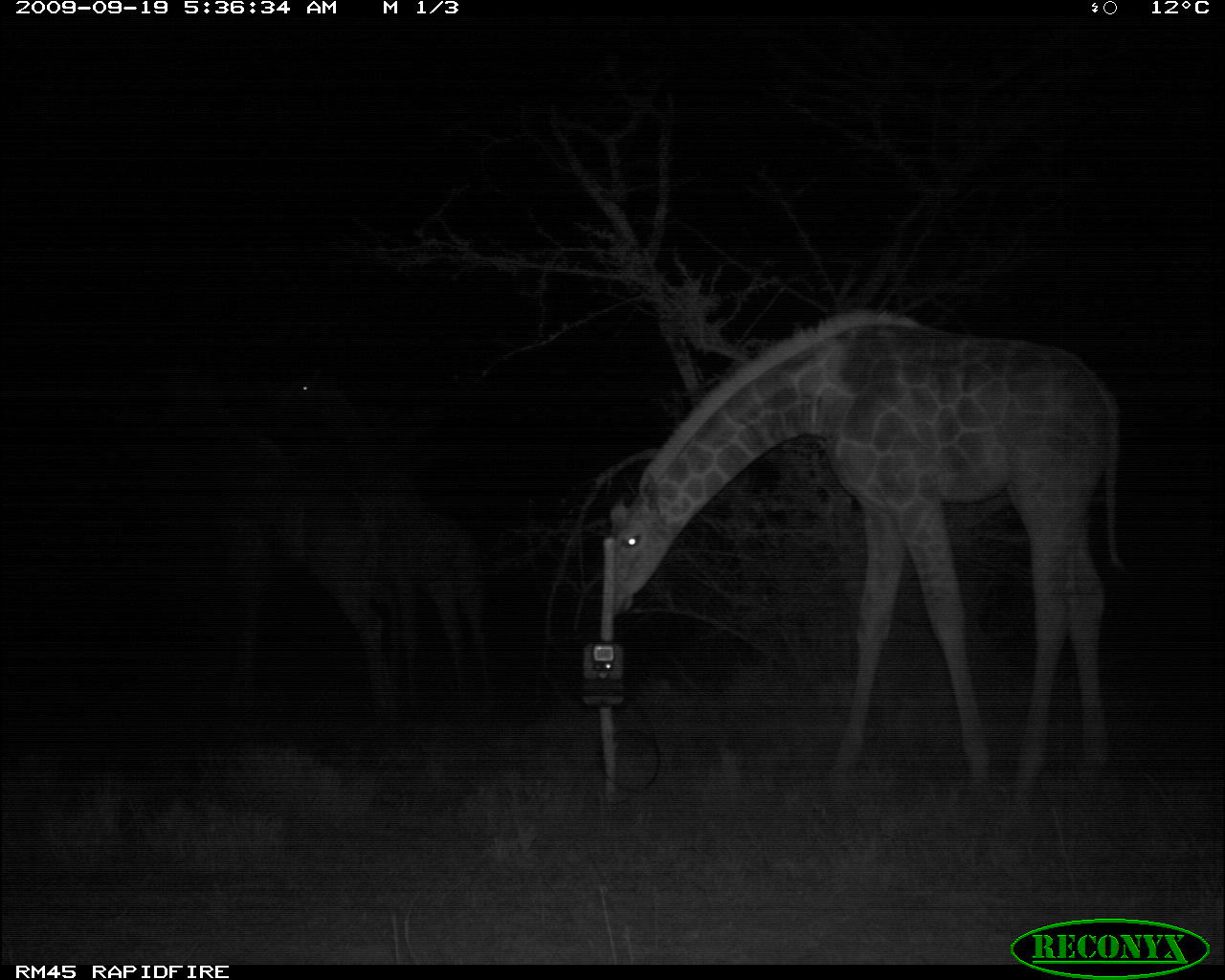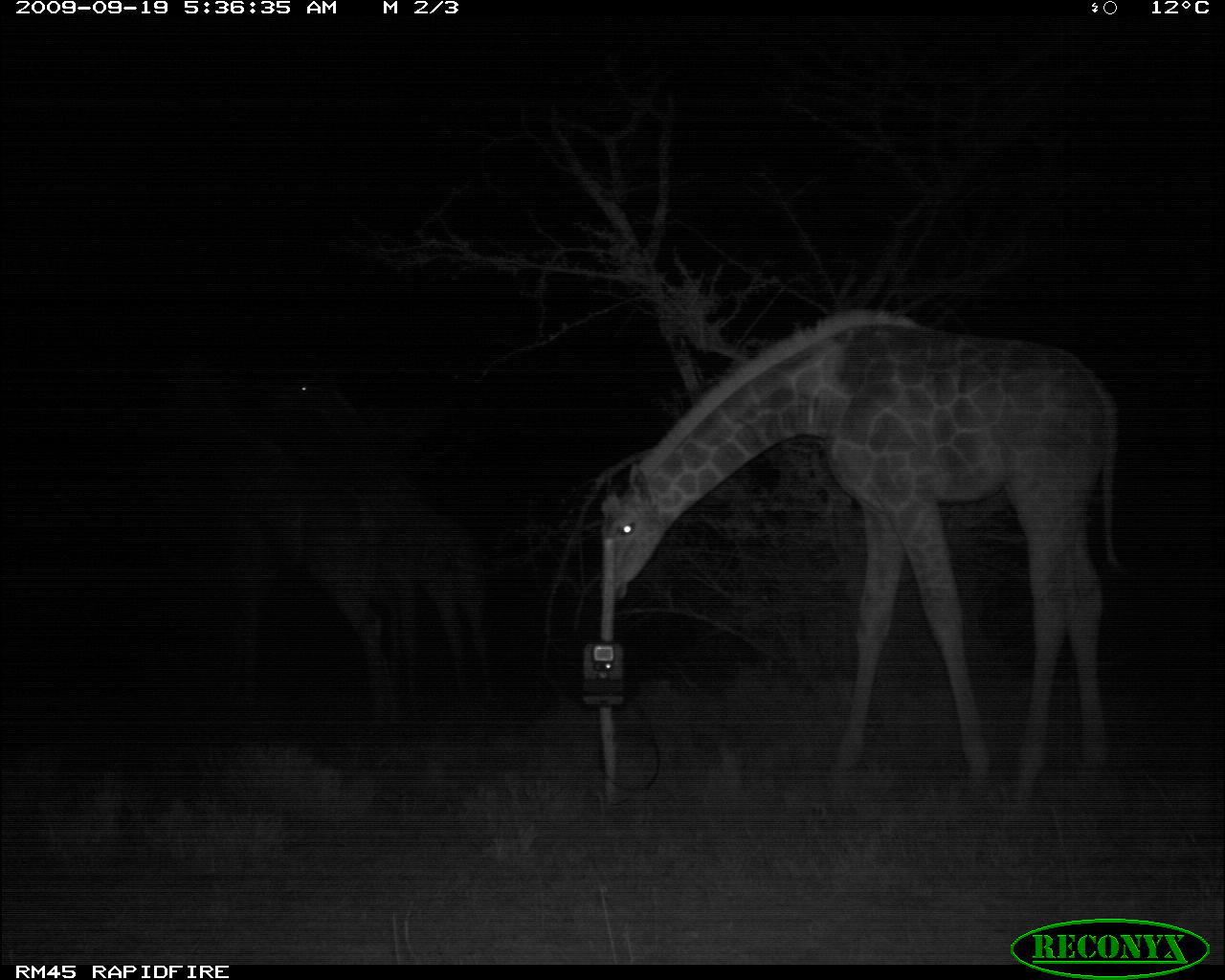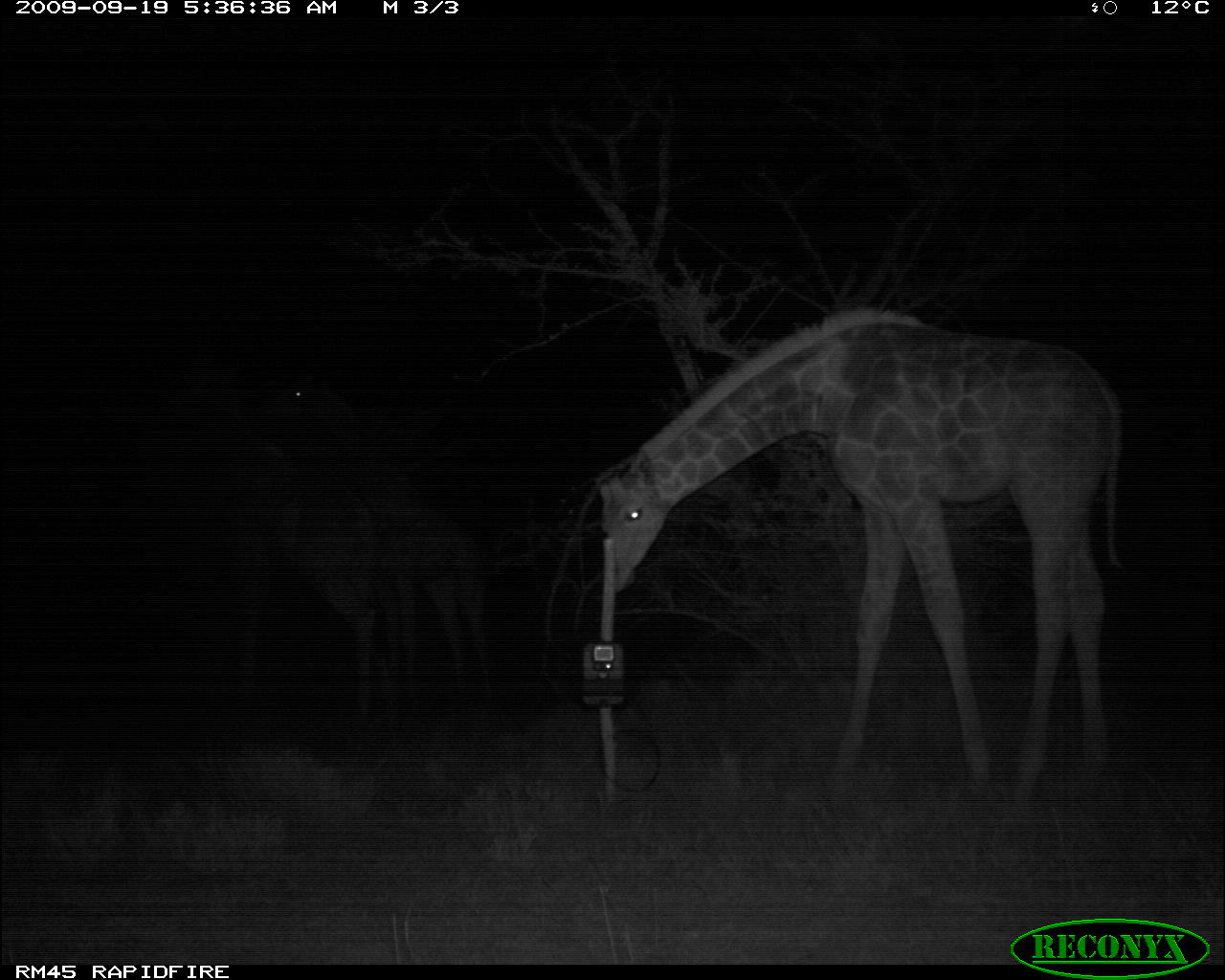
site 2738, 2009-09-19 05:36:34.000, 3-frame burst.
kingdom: Animalia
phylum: Chordata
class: Mammalia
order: Artiodactyla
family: Giraffidae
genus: Giraffa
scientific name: Giraffa camelopardalis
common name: giraffe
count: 3